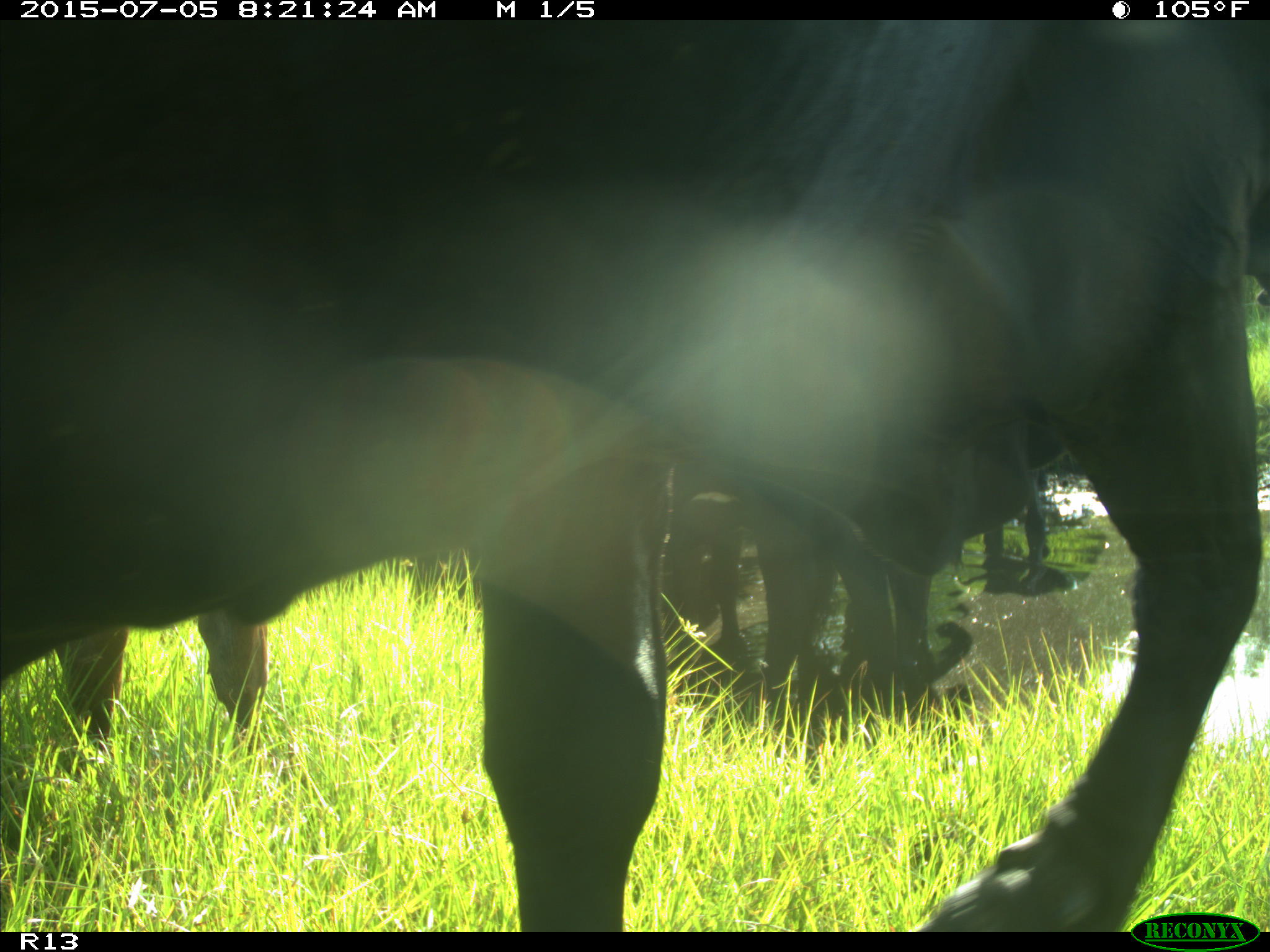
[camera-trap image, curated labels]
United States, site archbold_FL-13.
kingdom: Animalia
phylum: Chordata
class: Mammalia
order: Artiodactyla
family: Bovidae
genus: Bos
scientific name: Bos taurus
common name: domestic cow